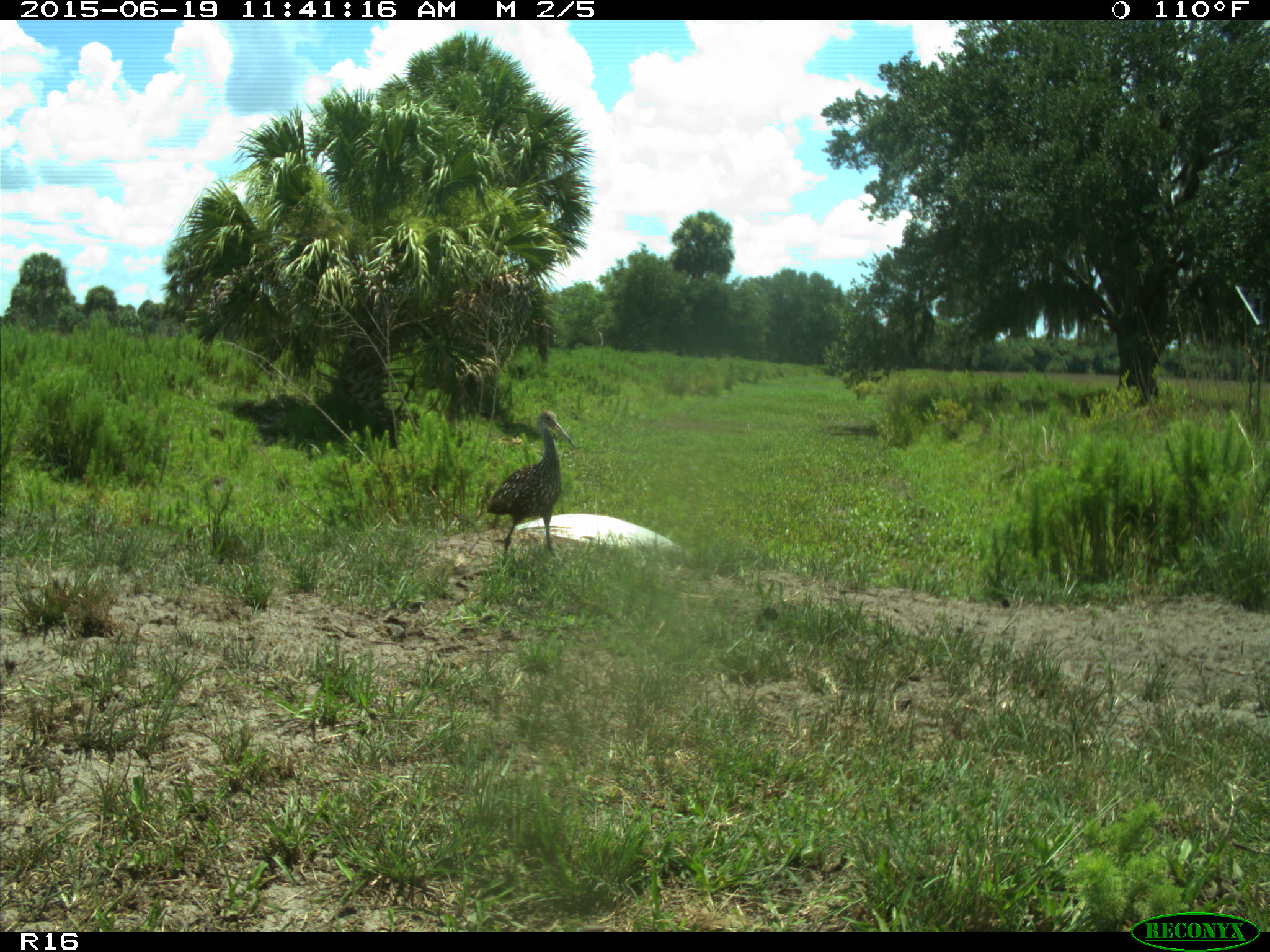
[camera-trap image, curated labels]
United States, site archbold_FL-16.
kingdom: Animalia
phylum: Chordata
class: Aves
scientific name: Aves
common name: birds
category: unidentified bird